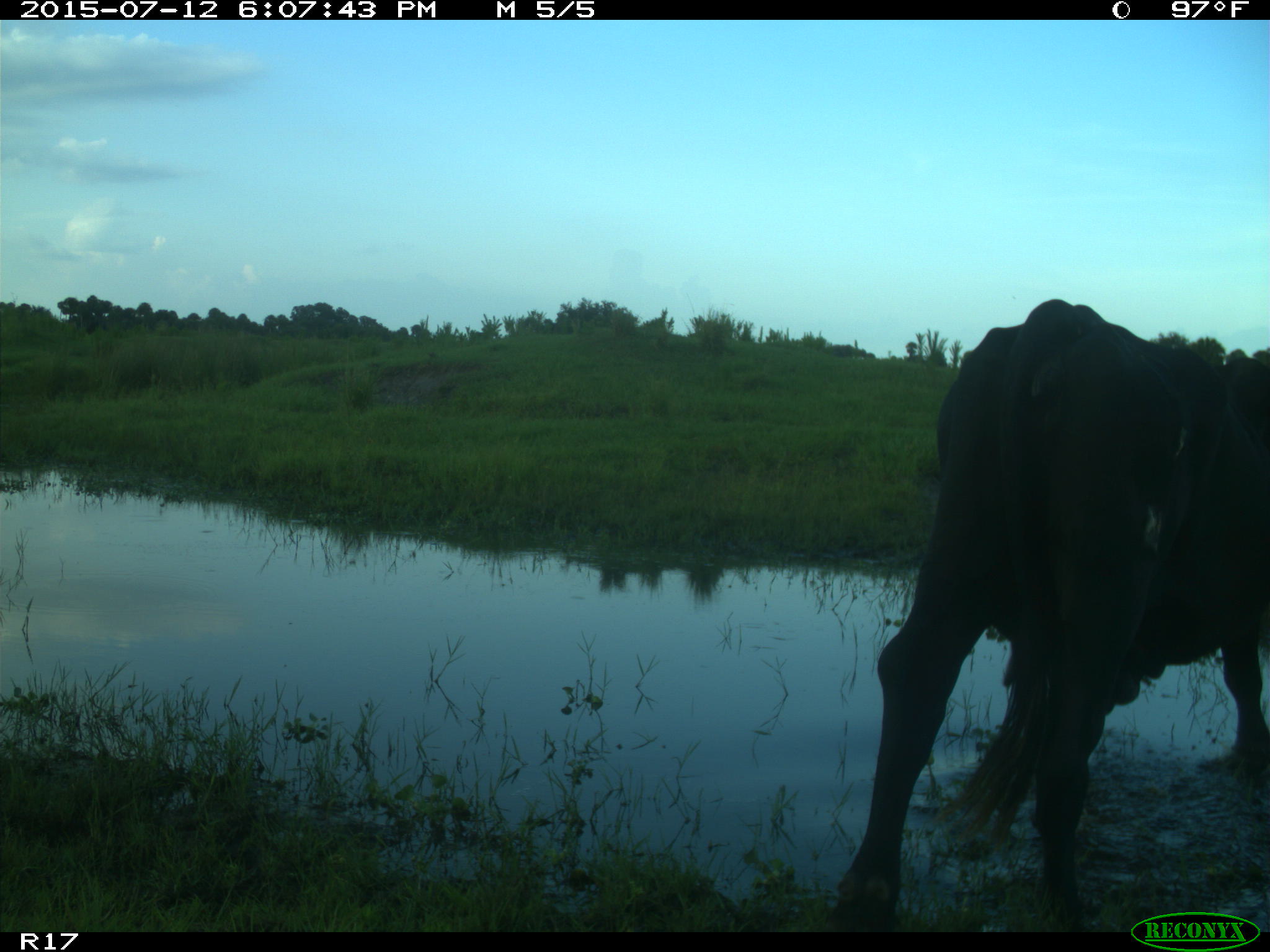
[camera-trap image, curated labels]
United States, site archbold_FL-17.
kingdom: Animalia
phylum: Chordata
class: Mammalia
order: Artiodactyla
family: Bovidae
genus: Bos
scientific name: Bos taurus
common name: domestic cow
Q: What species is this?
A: Bos taurus (domestic cow).